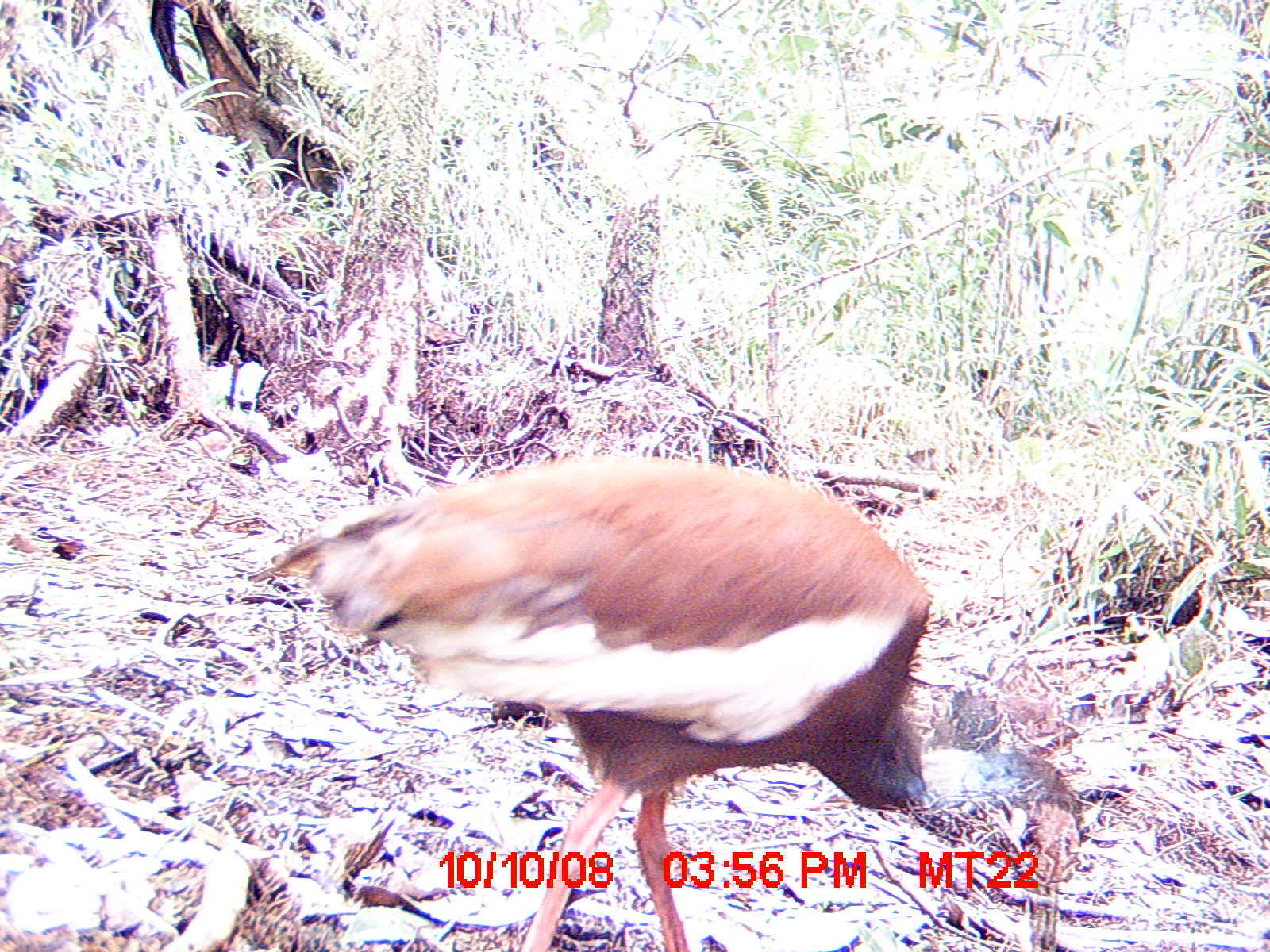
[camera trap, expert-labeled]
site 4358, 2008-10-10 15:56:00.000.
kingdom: Animalia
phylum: Chordata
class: Aves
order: Pelecaniformes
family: Threskiornithidae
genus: Lophotibis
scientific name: Lophotibis cristata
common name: madagascan ibis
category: lophotibis cristataa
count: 1